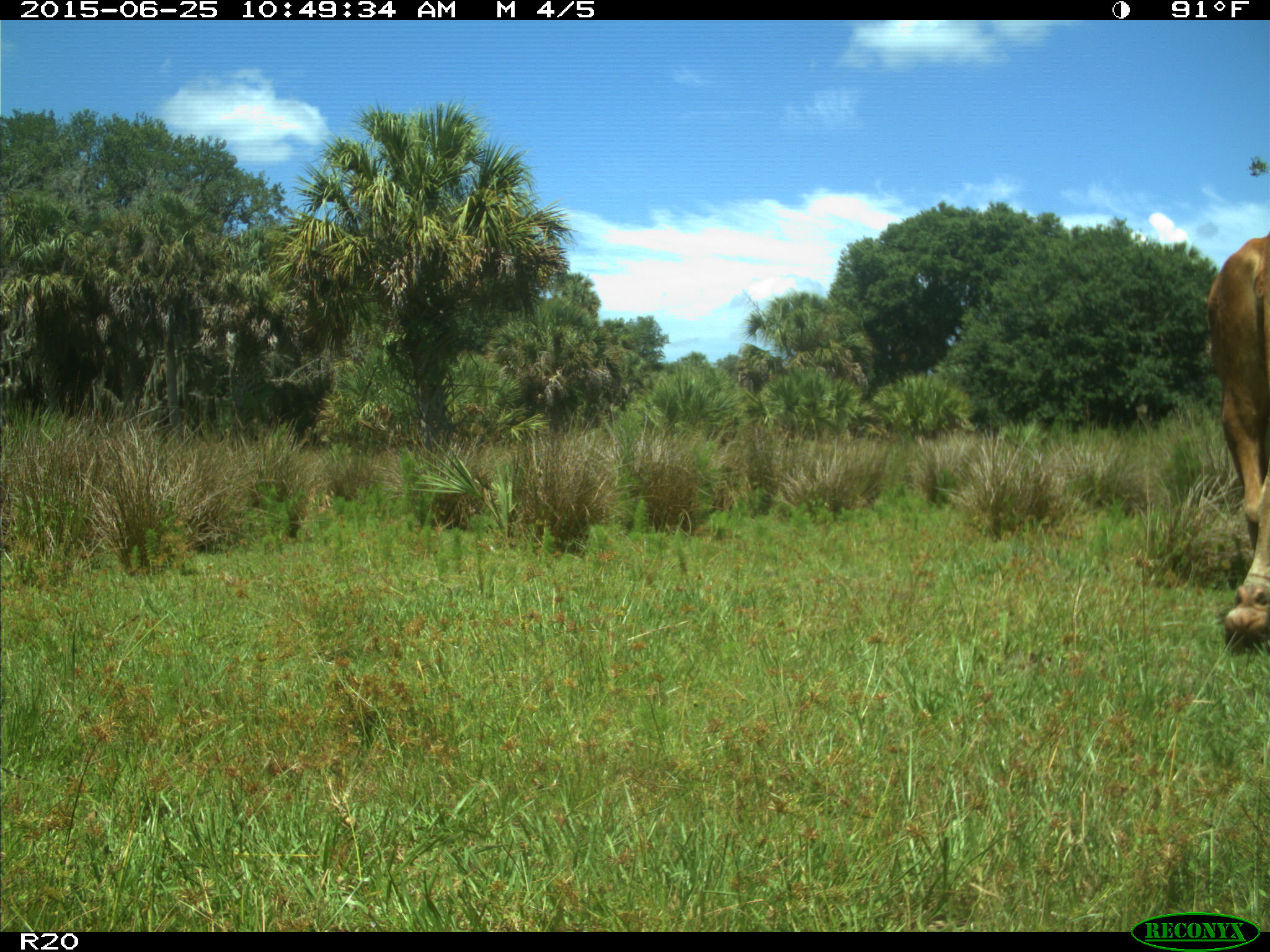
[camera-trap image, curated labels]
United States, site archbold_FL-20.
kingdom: Animalia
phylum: Chordata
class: Mammalia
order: Artiodactyla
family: Bovidae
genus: Bos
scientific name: Bos taurus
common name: domestic cow